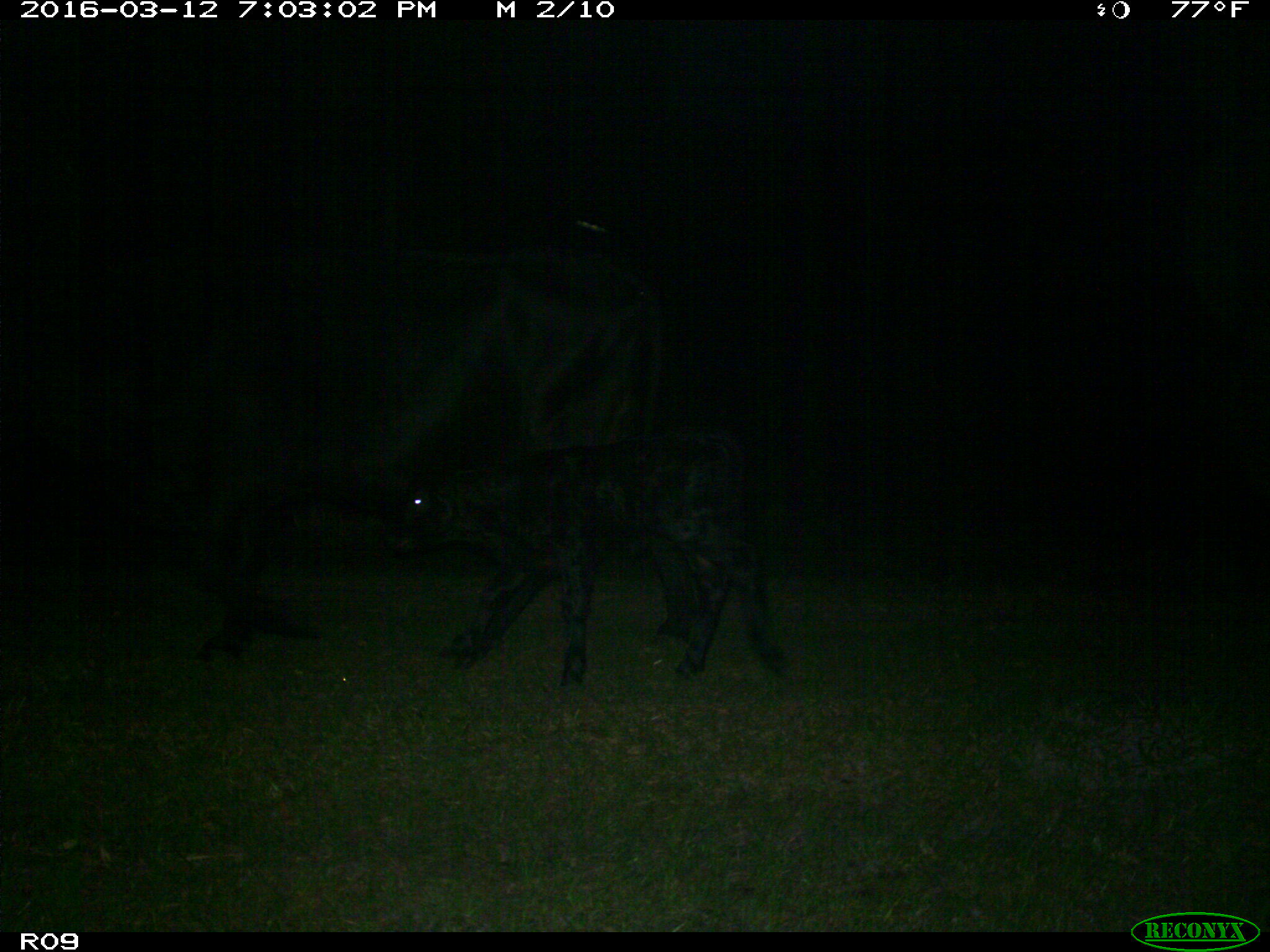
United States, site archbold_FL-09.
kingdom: Animalia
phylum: Chordata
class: Mammalia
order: Artiodactyla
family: Bovidae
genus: Bos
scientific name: Bos taurus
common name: domestic cow